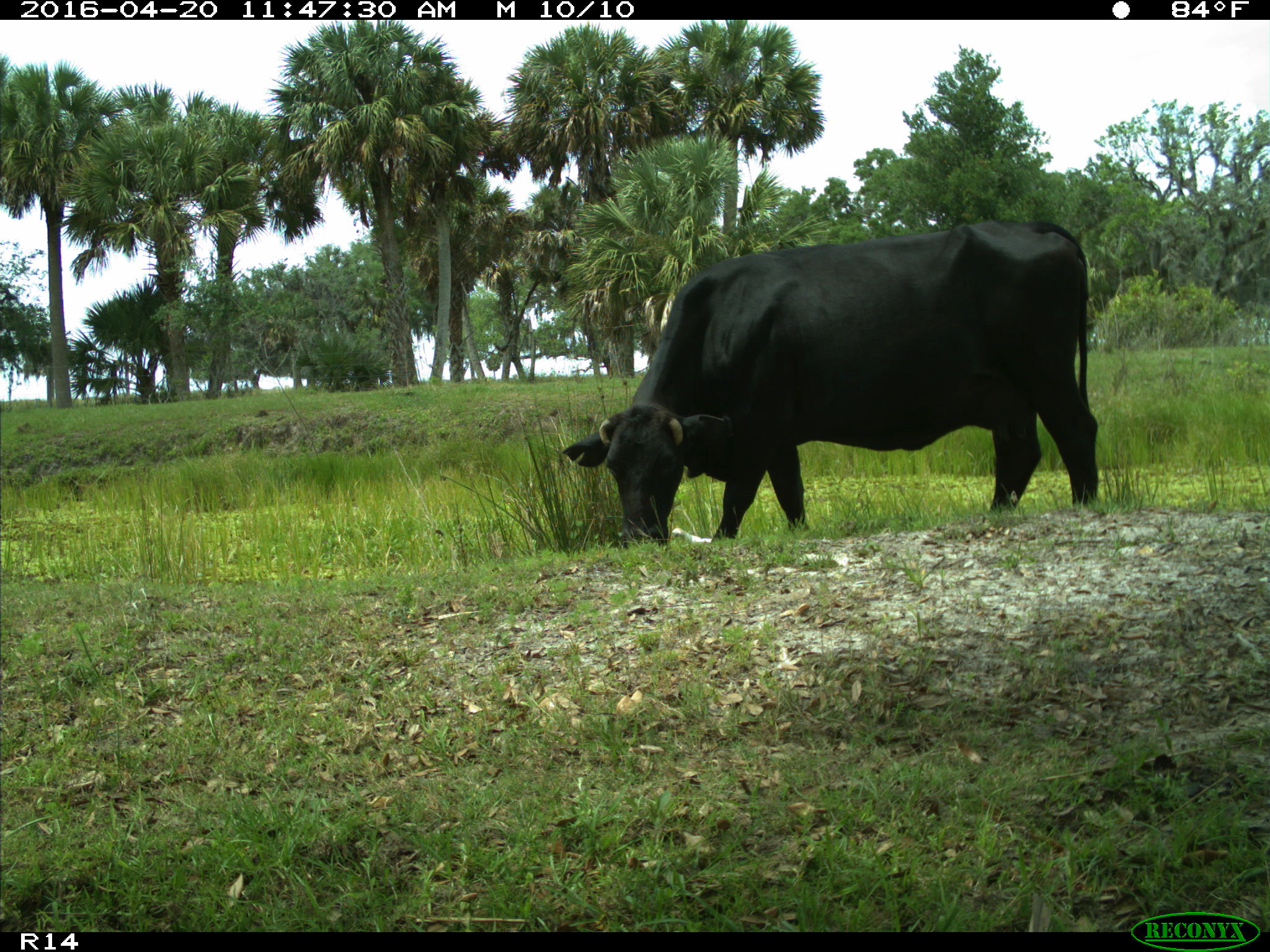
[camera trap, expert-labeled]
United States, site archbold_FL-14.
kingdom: Animalia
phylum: Chordata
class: Mammalia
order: Artiodactyla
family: Bovidae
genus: Bos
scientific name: Bos taurus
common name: domestic cow